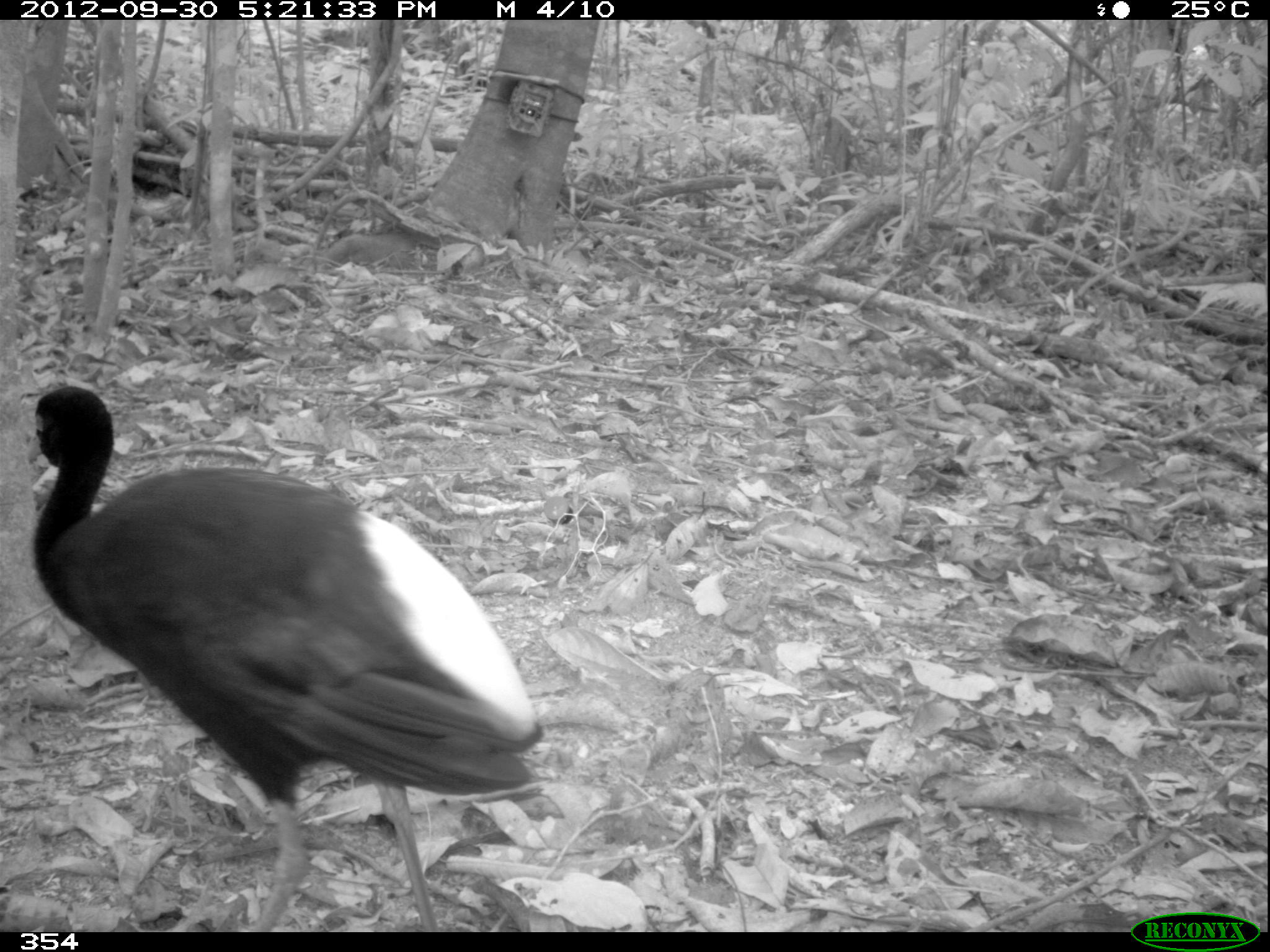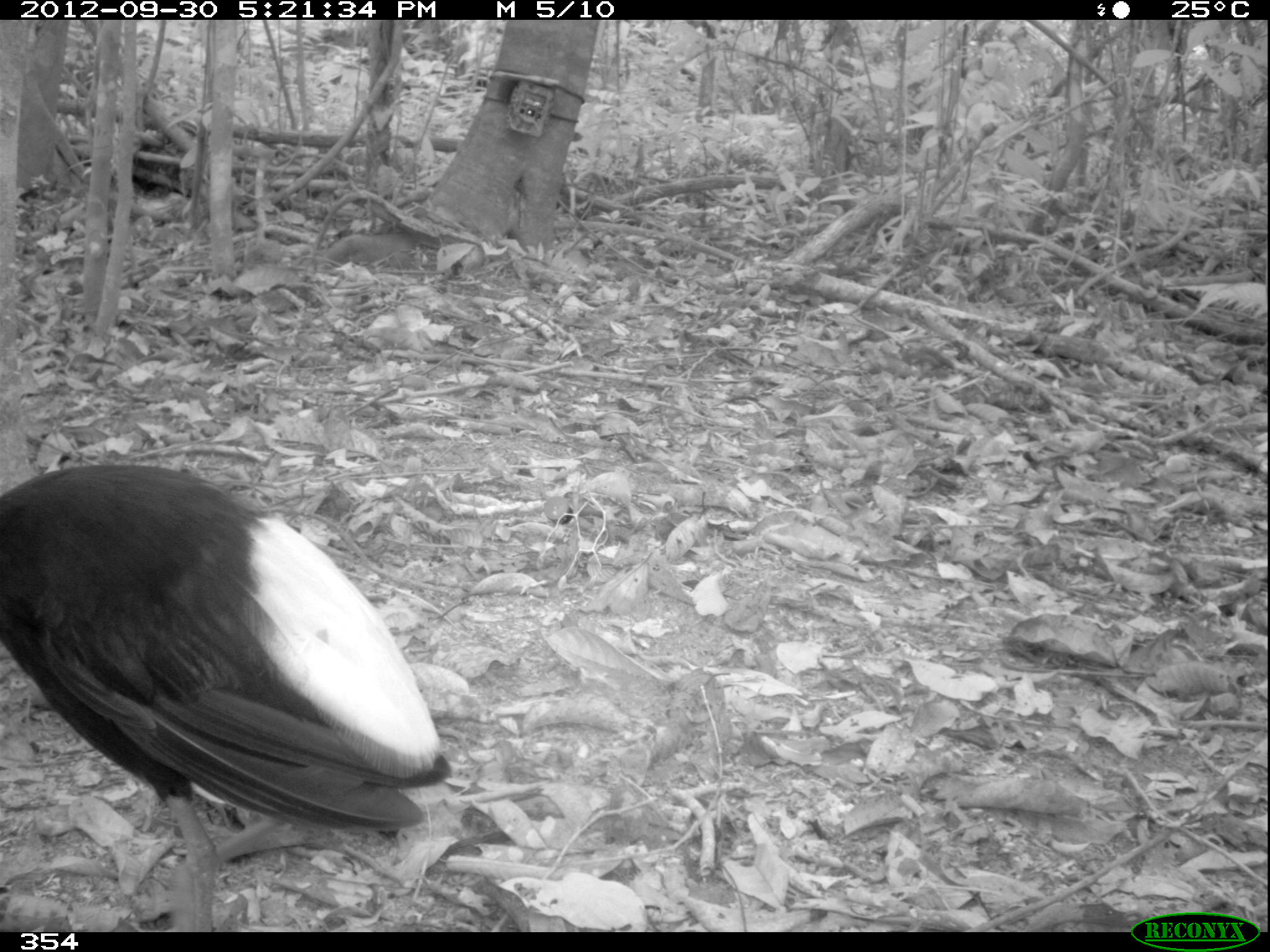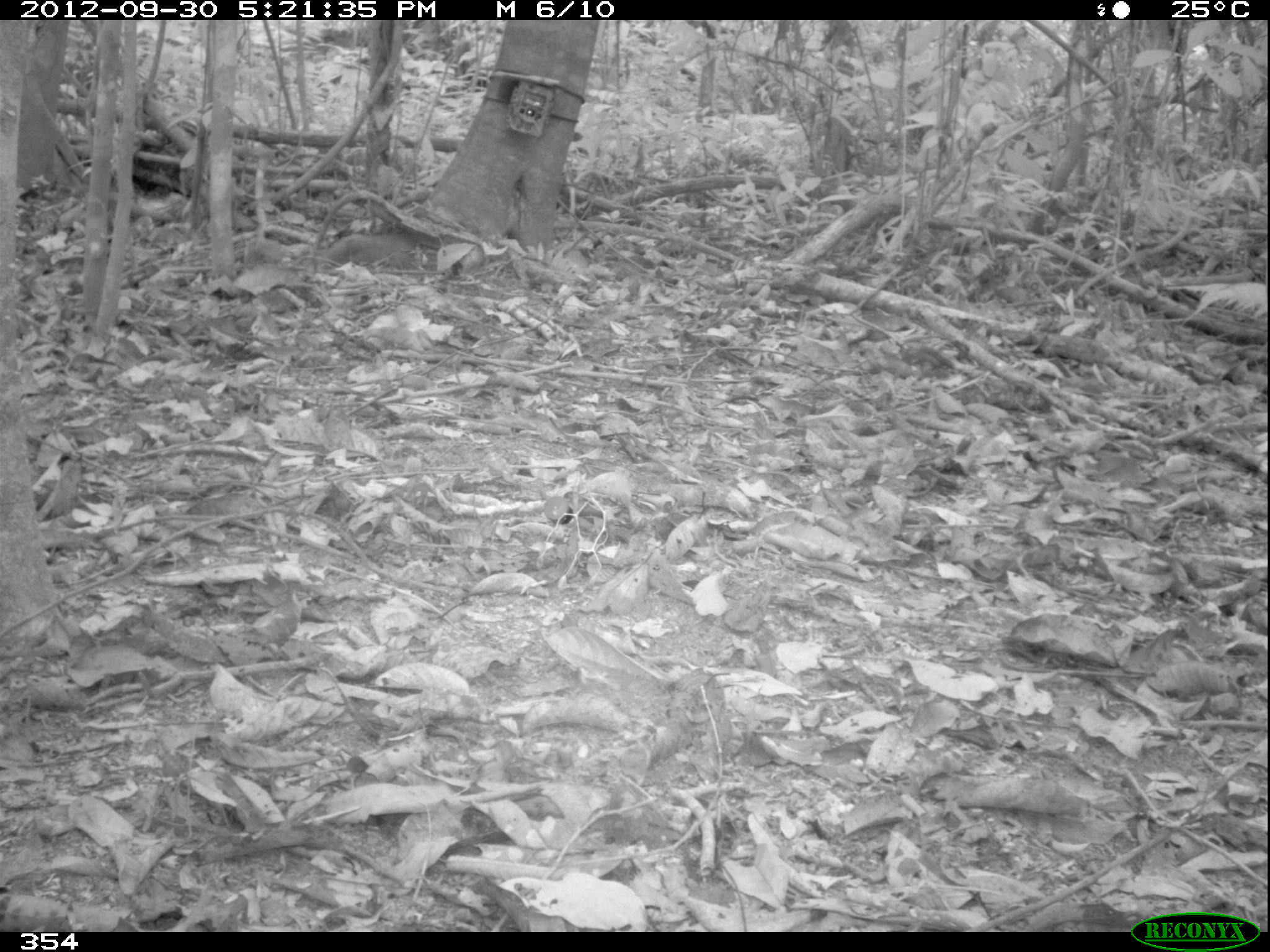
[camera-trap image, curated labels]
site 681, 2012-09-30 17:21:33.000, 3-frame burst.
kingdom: Animalia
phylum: Chordata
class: Aves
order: Gruiformes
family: Psophiidae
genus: Psophia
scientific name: Psophia leucoptera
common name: pale-winged trumpeter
Psophia leucoptera (pale-winged trumpeter).